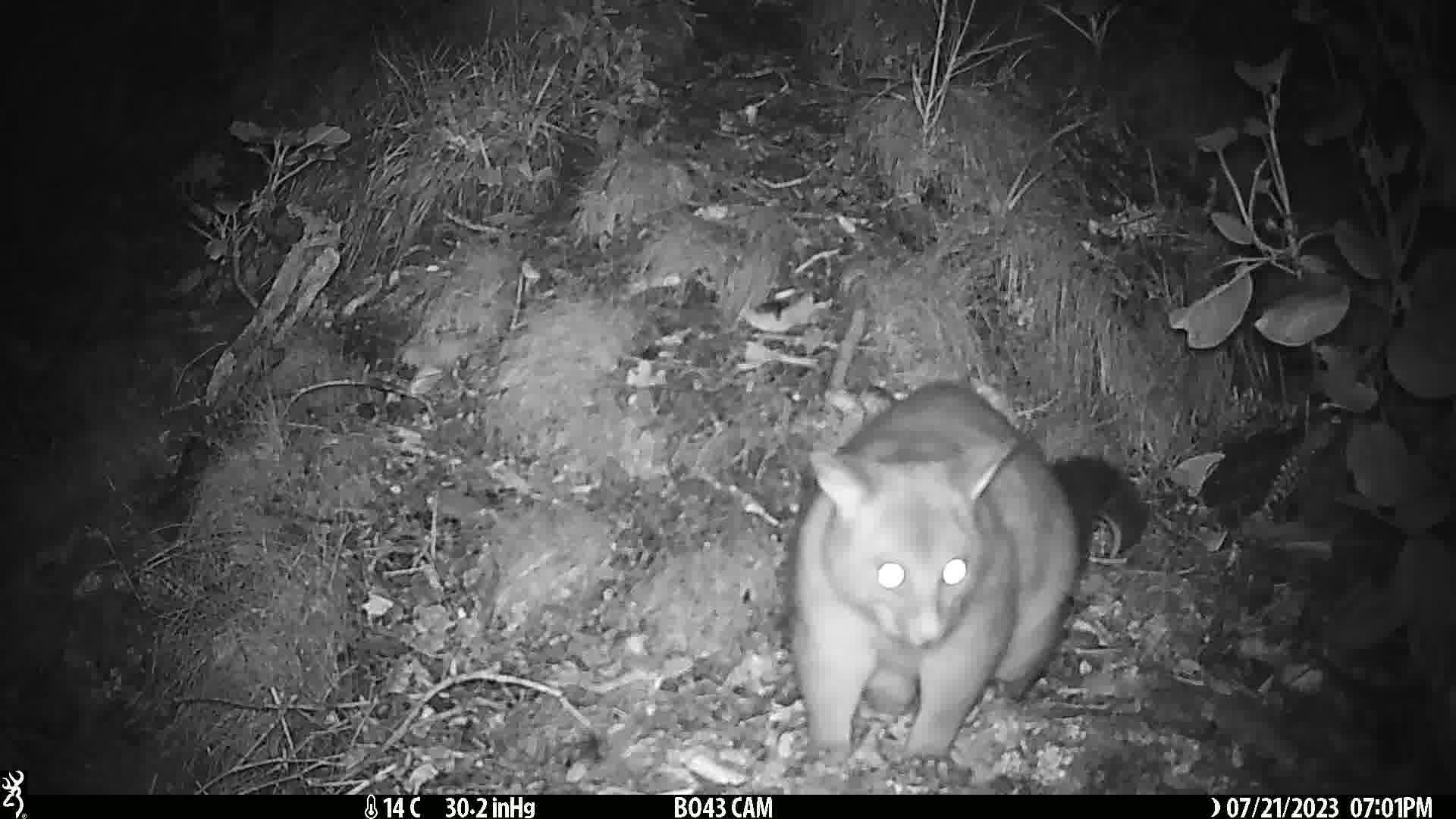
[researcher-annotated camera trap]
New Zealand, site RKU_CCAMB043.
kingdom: Animalia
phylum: Chordata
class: Mammalia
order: Diprotodontia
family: Phalangeridae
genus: Trichosurus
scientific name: Trichosurus vulpecula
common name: common brushtail possum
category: possum